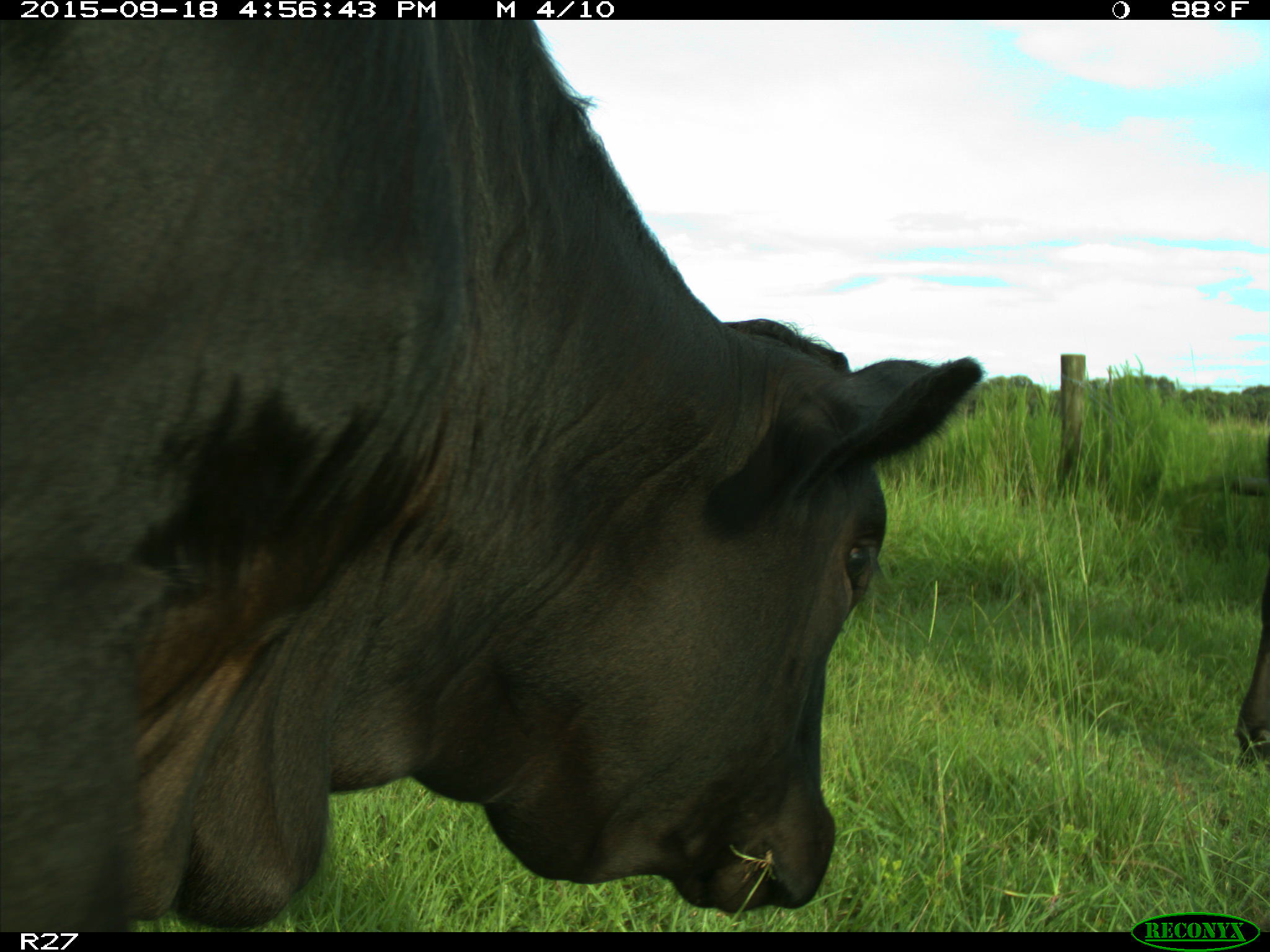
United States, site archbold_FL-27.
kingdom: Animalia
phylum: Chordata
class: Mammalia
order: Artiodactyla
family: Bovidae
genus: Bos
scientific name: Bos taurus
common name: domestic cow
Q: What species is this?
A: Bos taurus (domestic cow).